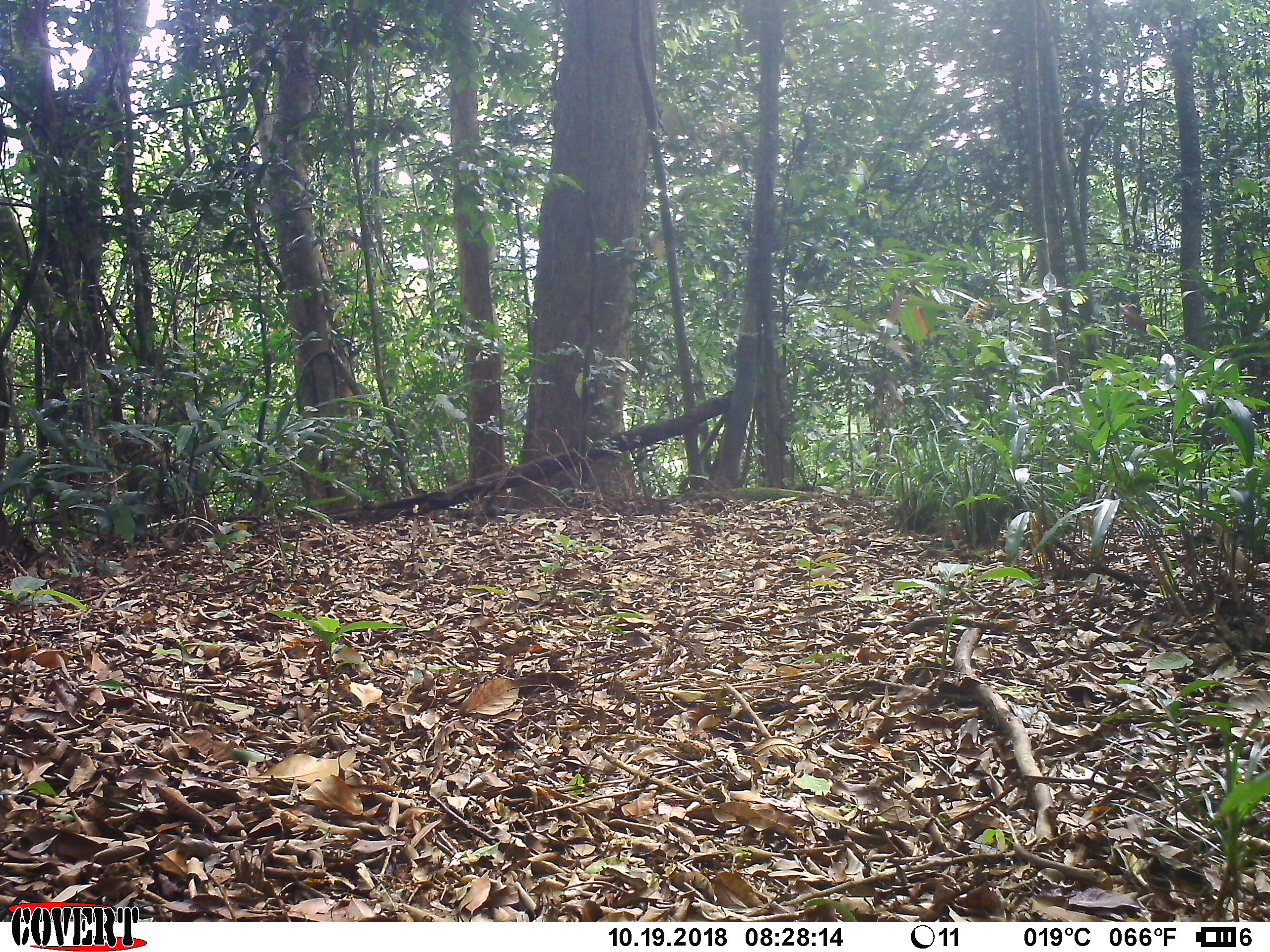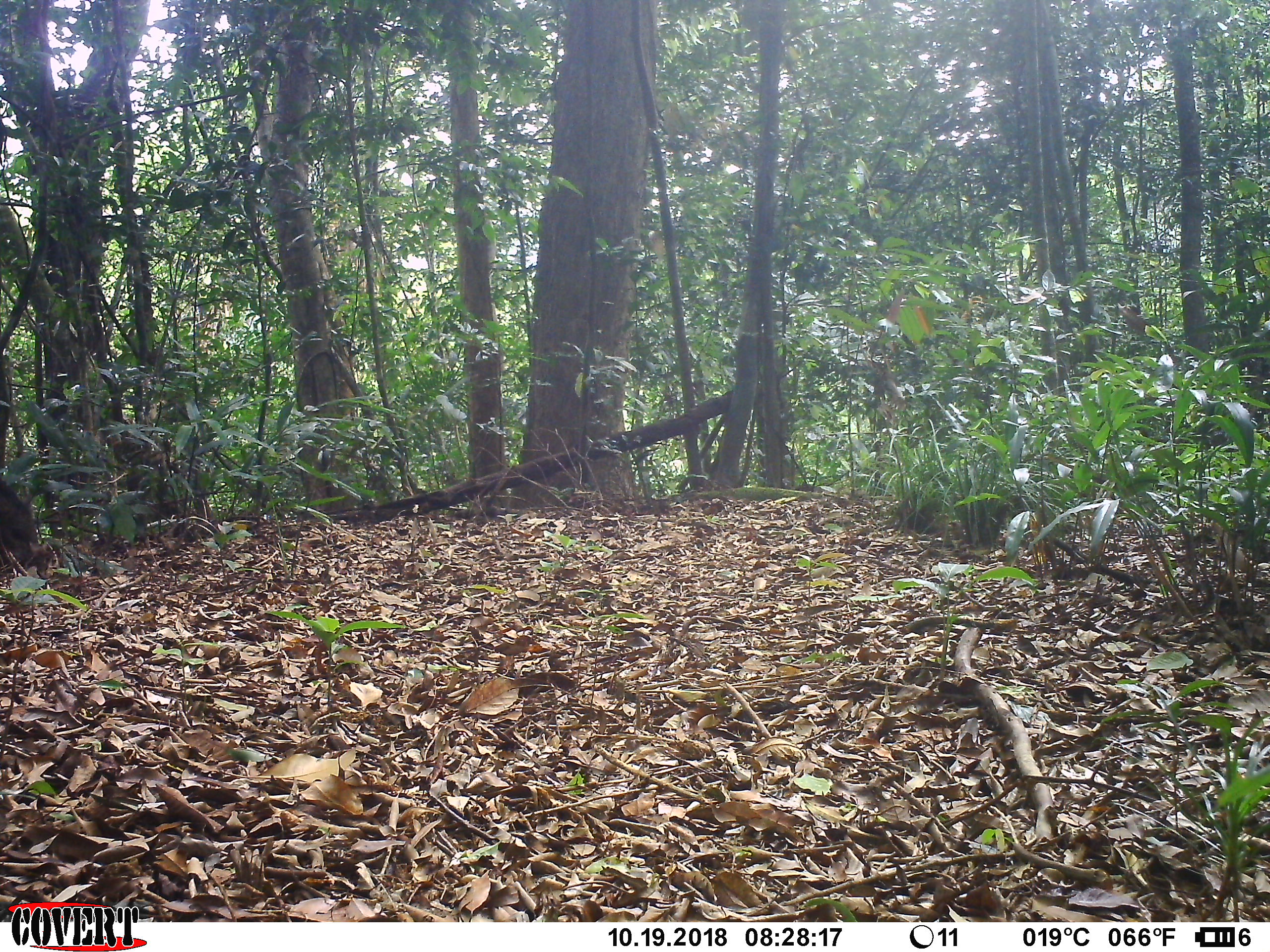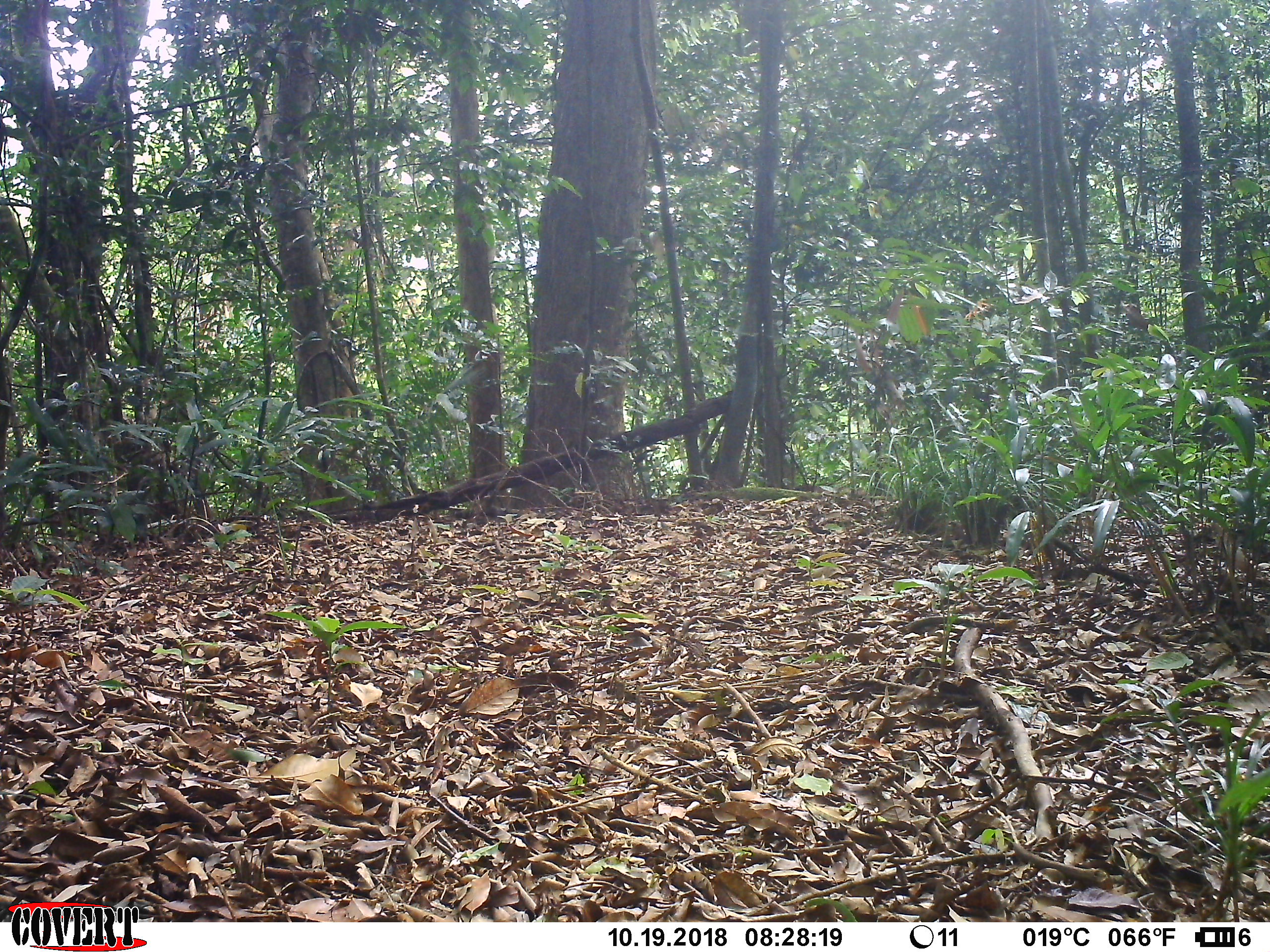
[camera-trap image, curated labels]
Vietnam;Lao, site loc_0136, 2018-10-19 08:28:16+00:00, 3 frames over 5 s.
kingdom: Animalia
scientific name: Animalia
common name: animal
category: unidentified animal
Unidentified animal (animal) (Animalia). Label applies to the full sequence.